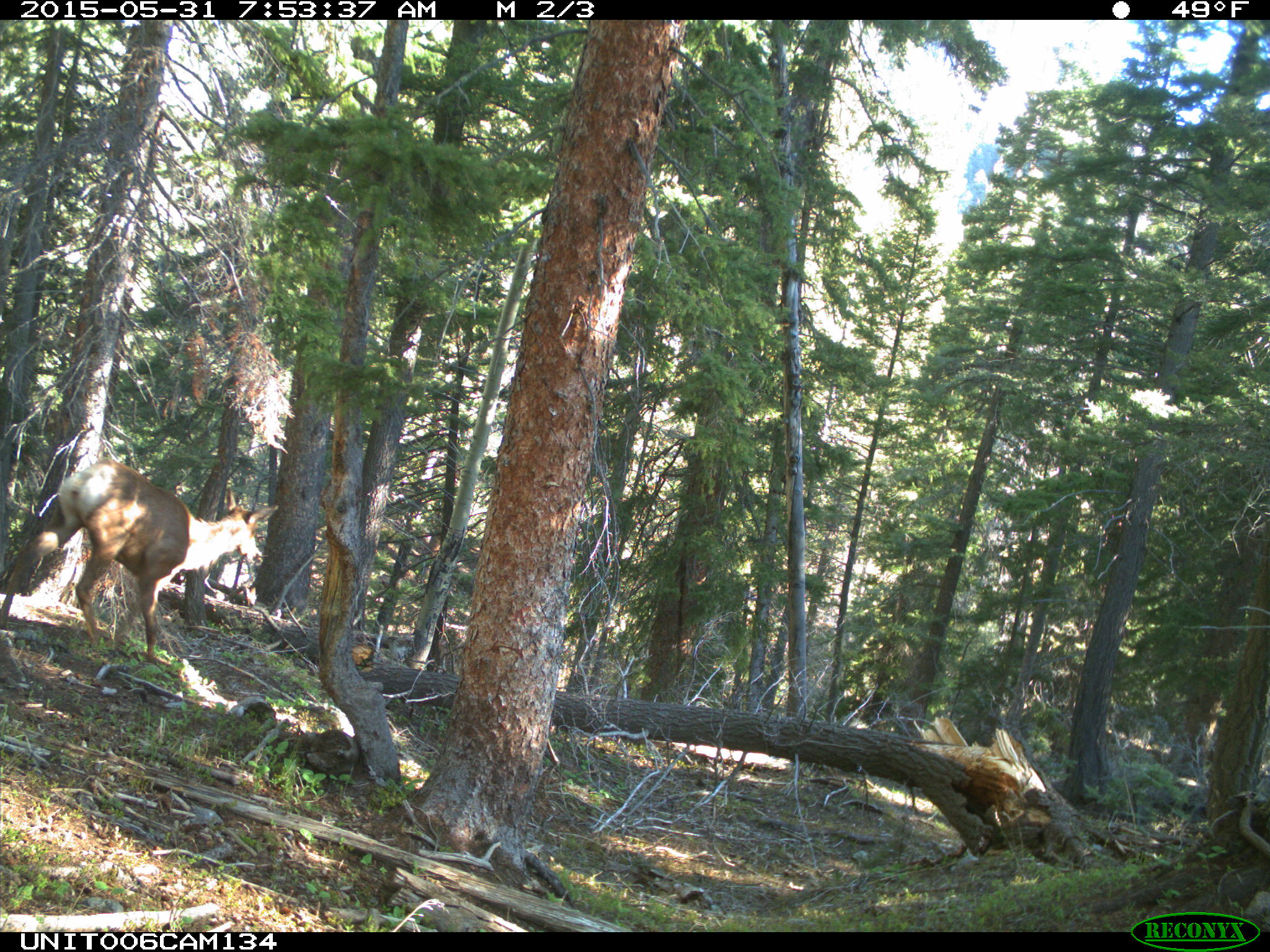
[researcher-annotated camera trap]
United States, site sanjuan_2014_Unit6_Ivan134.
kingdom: Animalia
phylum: Chordata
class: Mammalia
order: Artiodactyla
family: Cervidae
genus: Cervus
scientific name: Cervus elaphus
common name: red deer